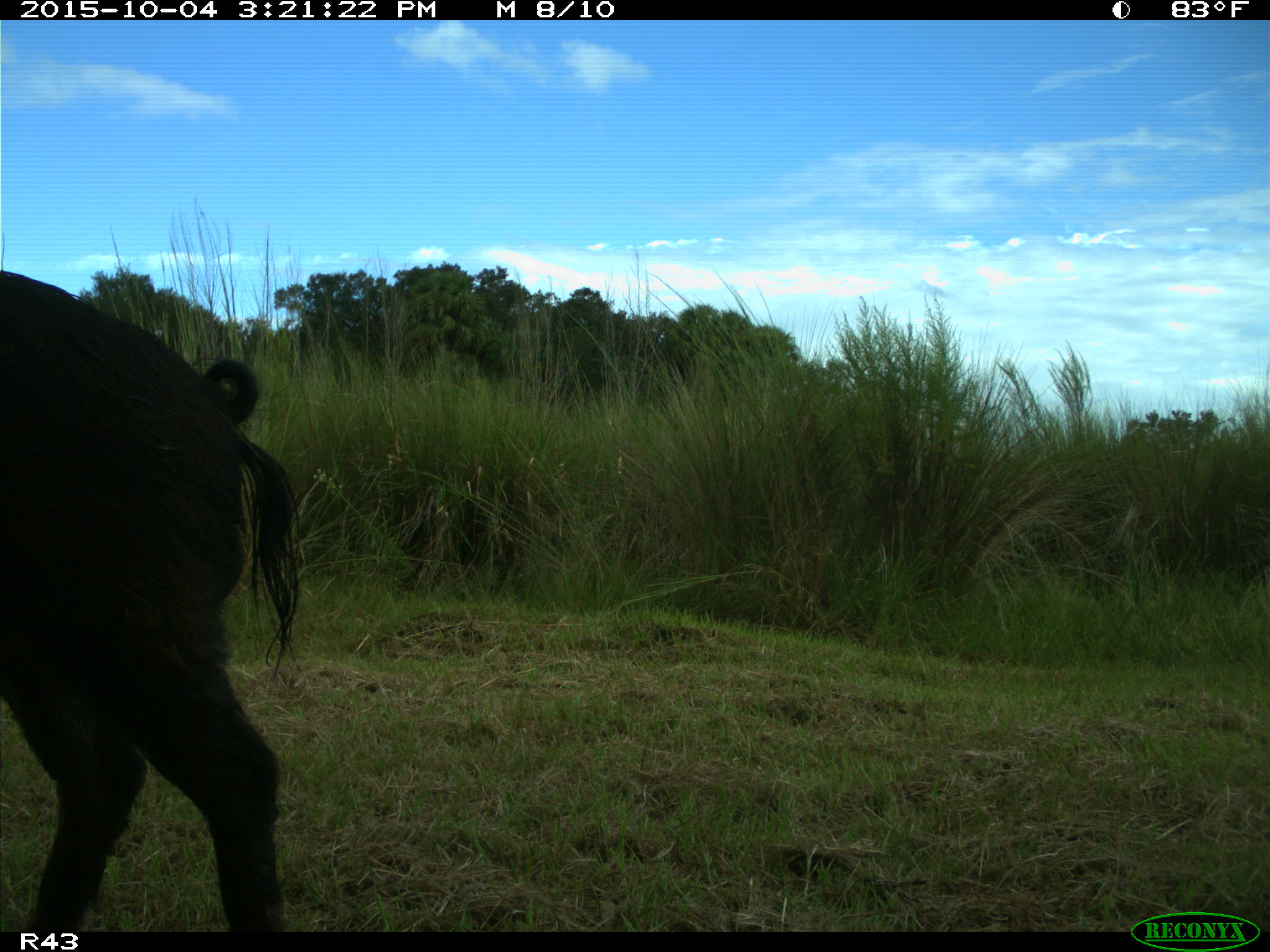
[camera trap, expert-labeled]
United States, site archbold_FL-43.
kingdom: Animalia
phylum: Chordata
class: Mammalia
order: Artiodactyla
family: Suidae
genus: Sus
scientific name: Sus scrofa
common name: wild boar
Sus scrofa (wild boar).